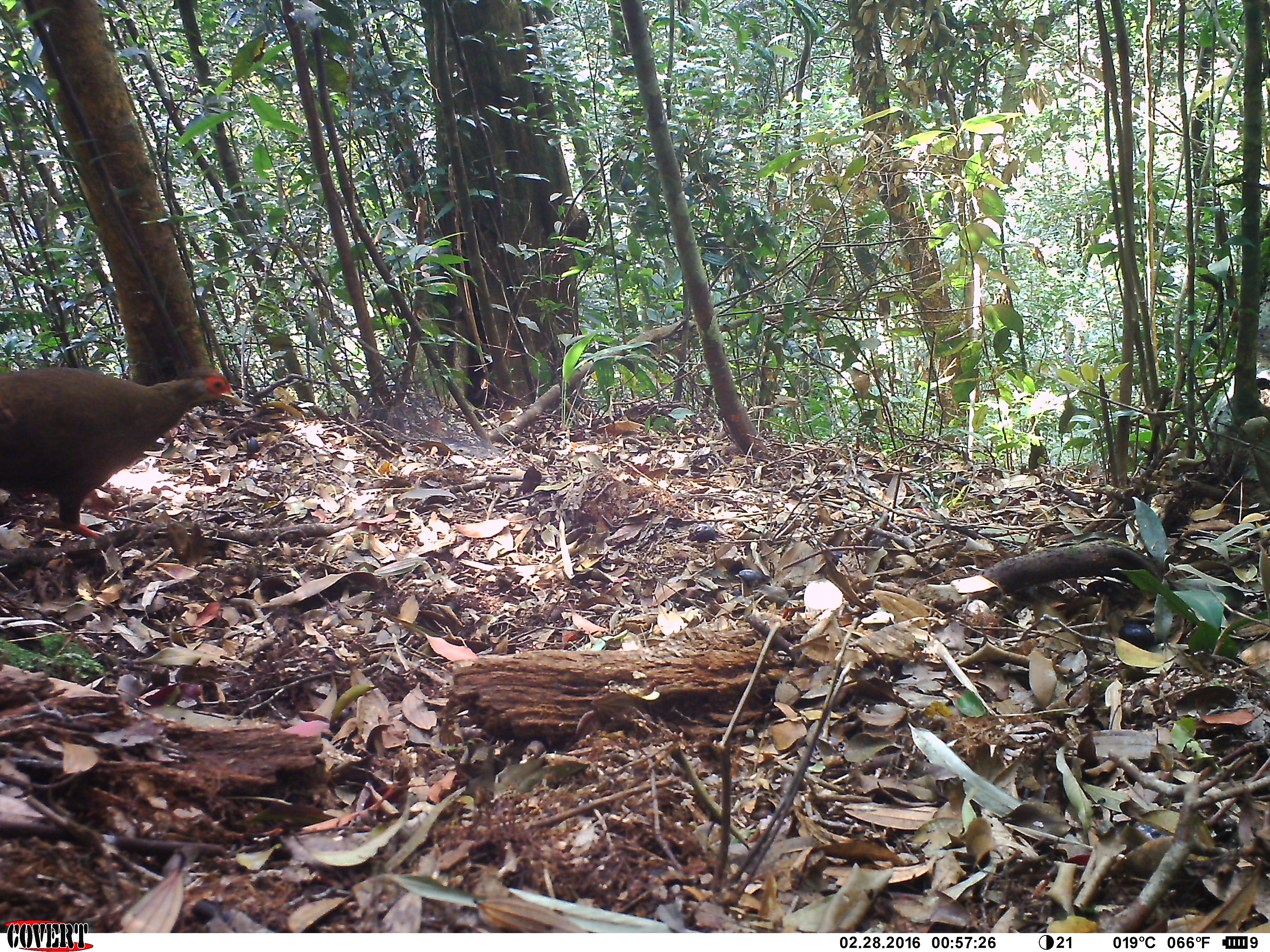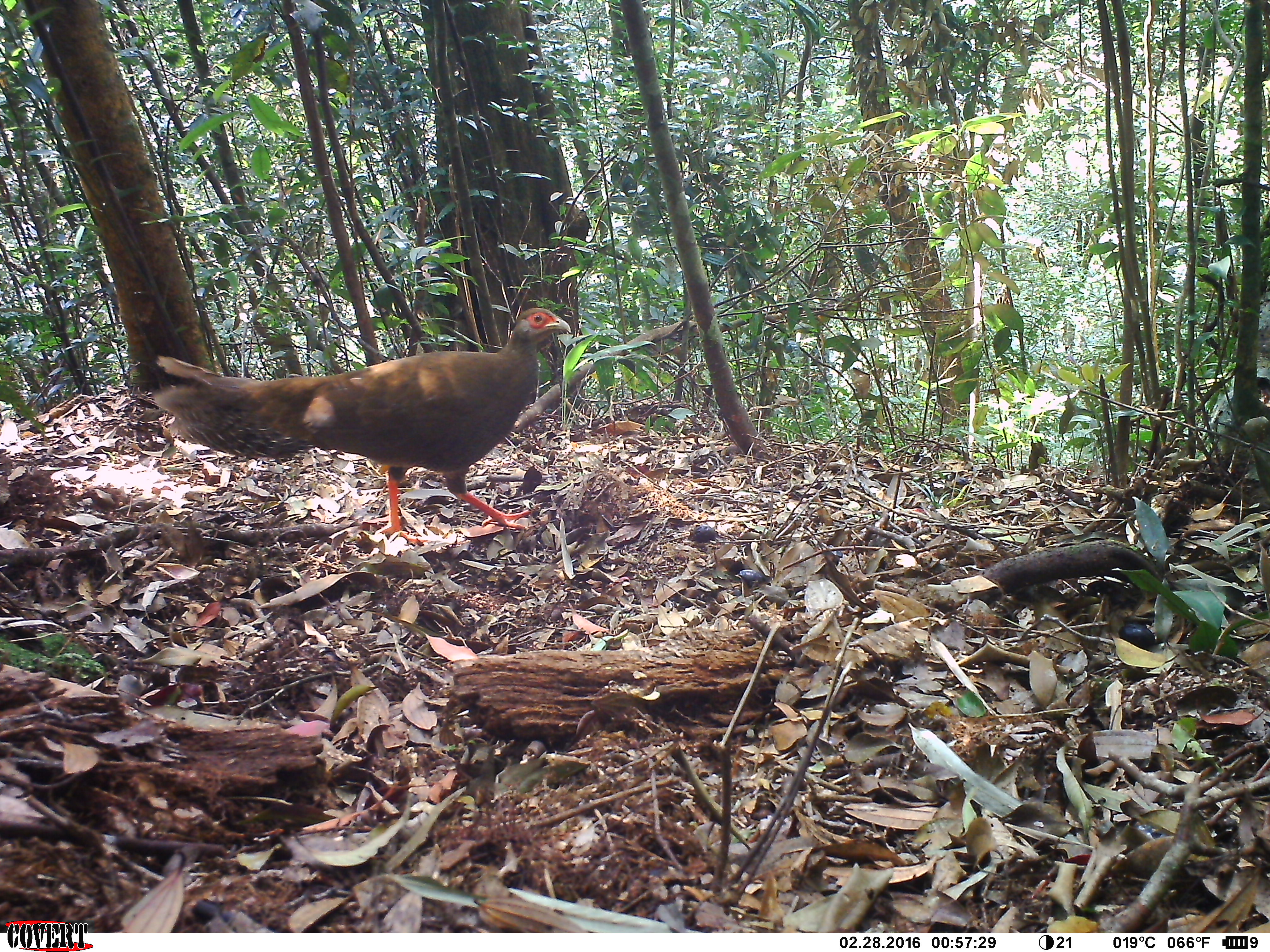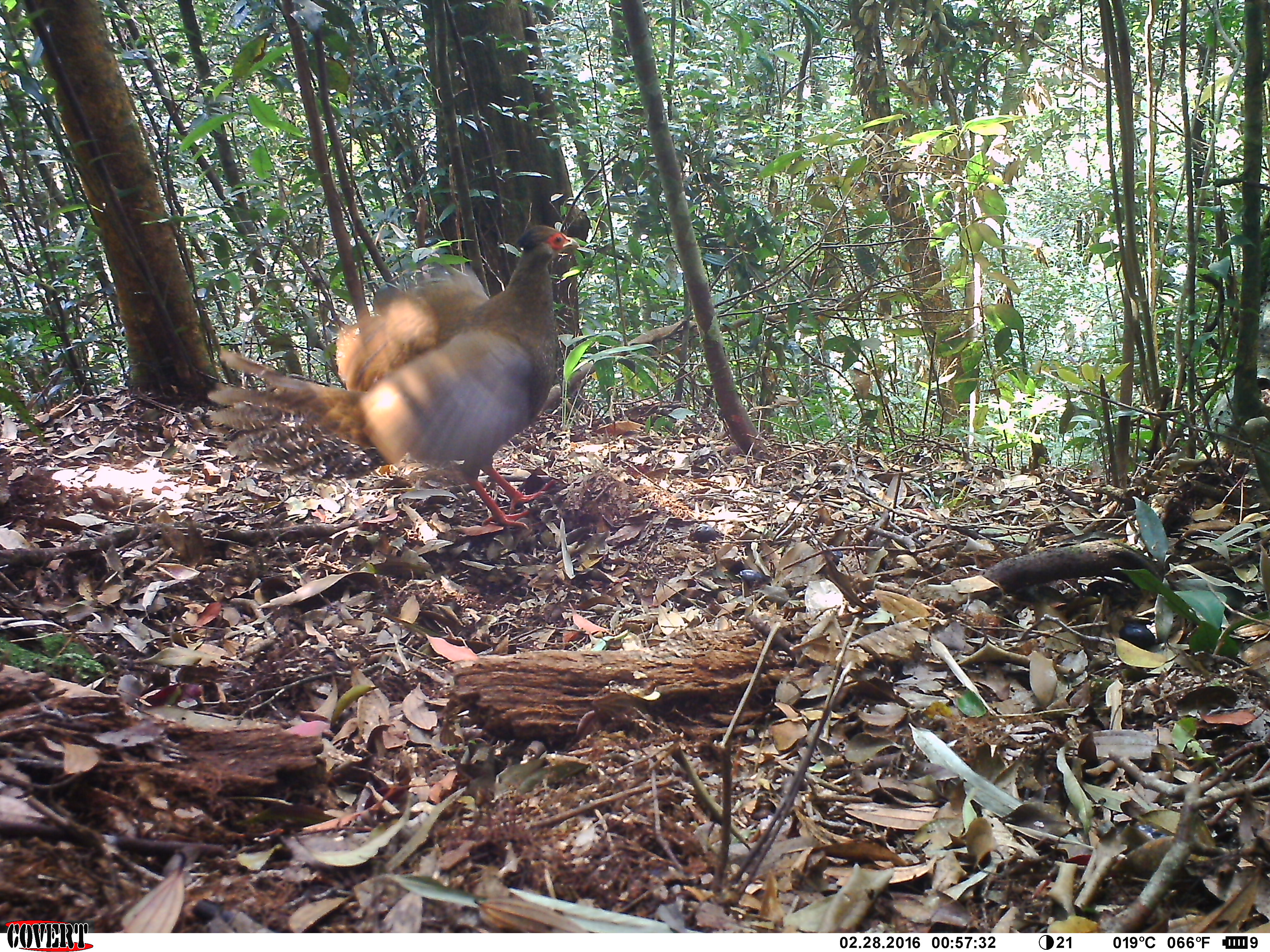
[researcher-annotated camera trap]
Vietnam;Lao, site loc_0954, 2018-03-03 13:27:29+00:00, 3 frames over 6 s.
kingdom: Animalia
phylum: Chordata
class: Aves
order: Galliformes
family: Phasianidae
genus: Lophura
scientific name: Lophura nycthemera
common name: silver pheasant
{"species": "silver pheasant (Lophura nycthemera)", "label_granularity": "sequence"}